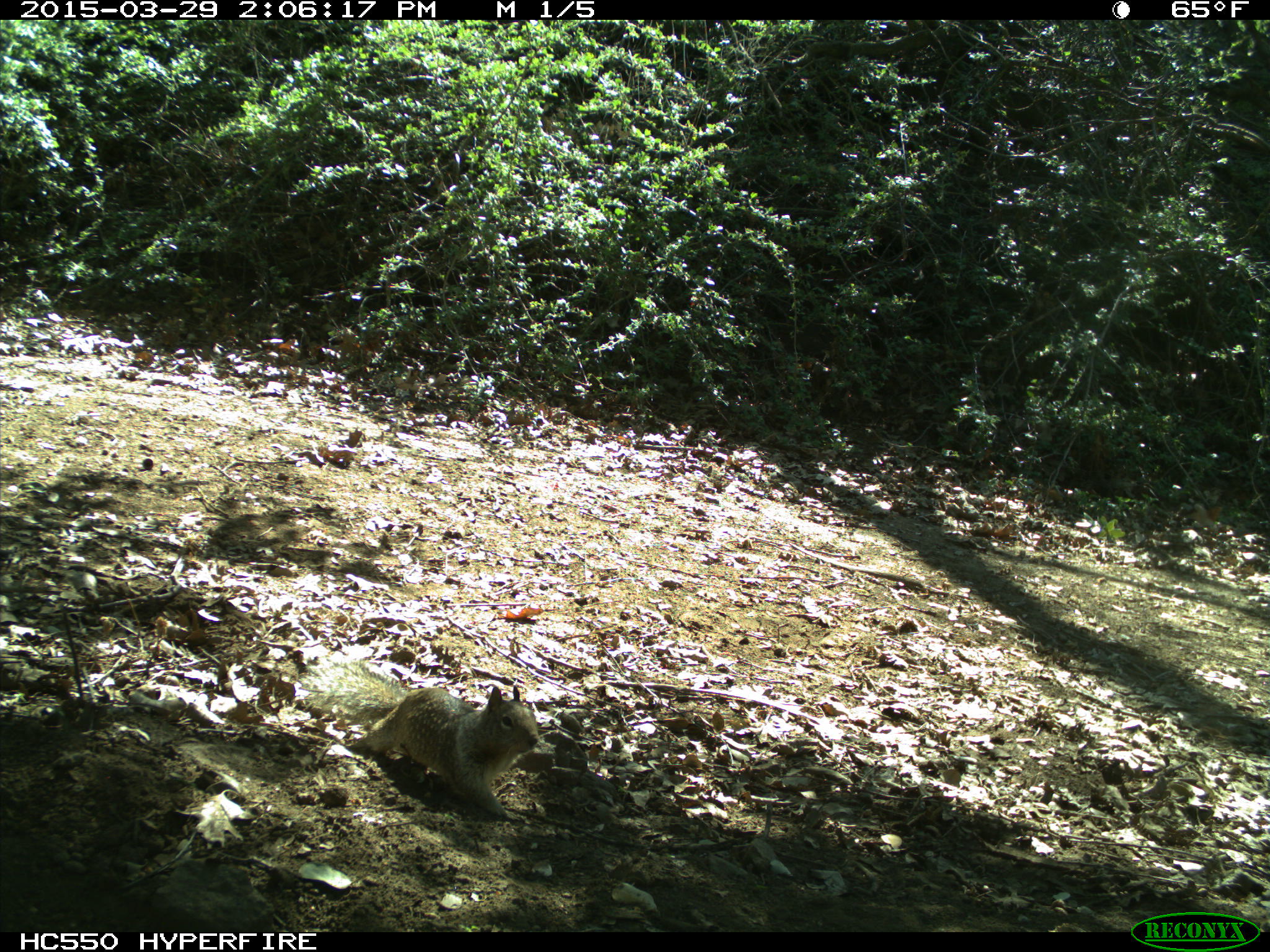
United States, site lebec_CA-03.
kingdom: Animalia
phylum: Chordata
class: Mammalia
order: Rodentia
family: Sciuridae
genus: Otospermophilus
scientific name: Otospermophilus beecheyi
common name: california ground squirrel